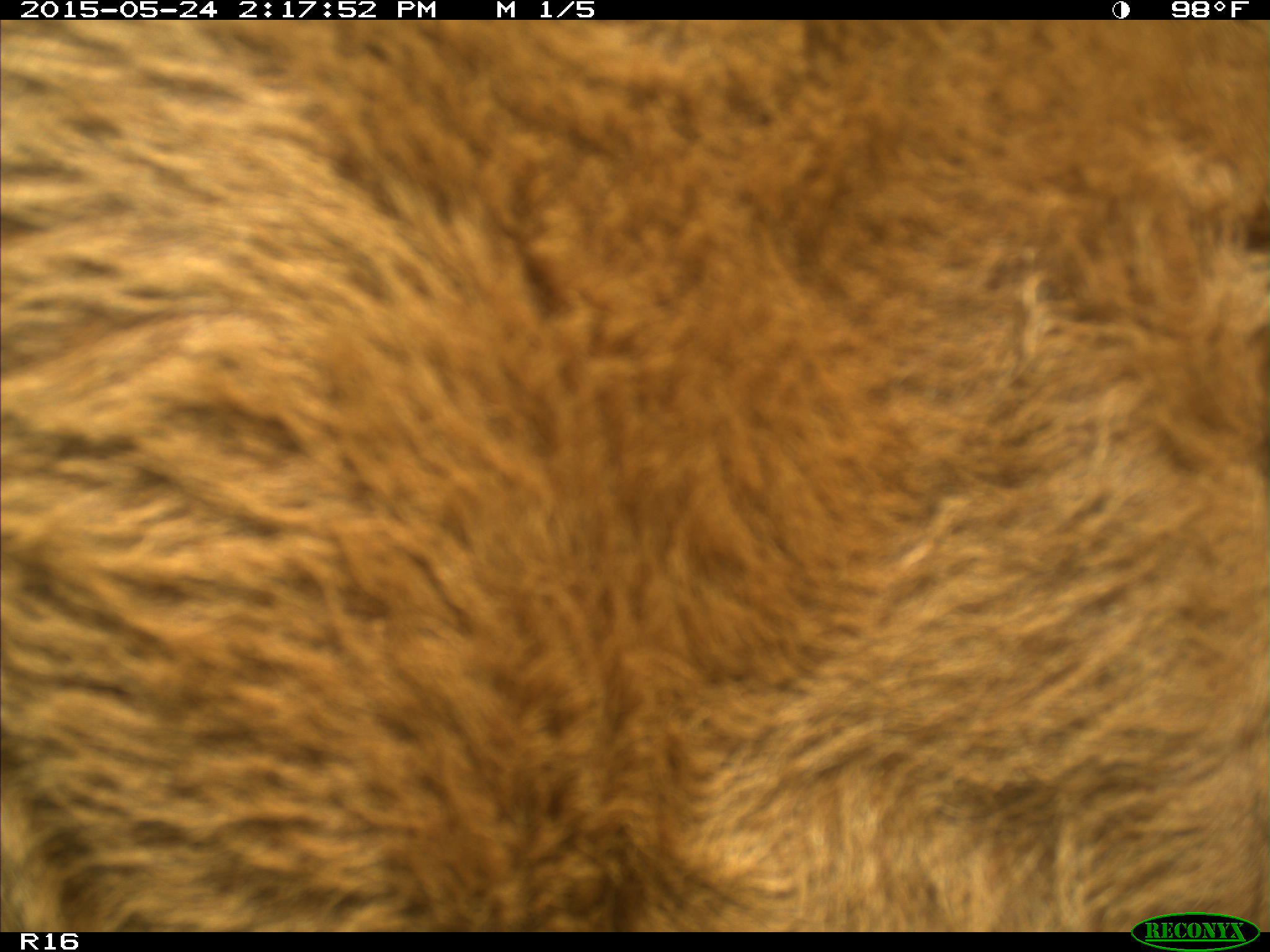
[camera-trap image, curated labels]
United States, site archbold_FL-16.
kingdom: Animalia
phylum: Chordata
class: Mammalia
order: Artiodactyla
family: Bovidae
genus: Bos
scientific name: Bos taurus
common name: domestic cow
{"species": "Bos taurus (domestic cow)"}